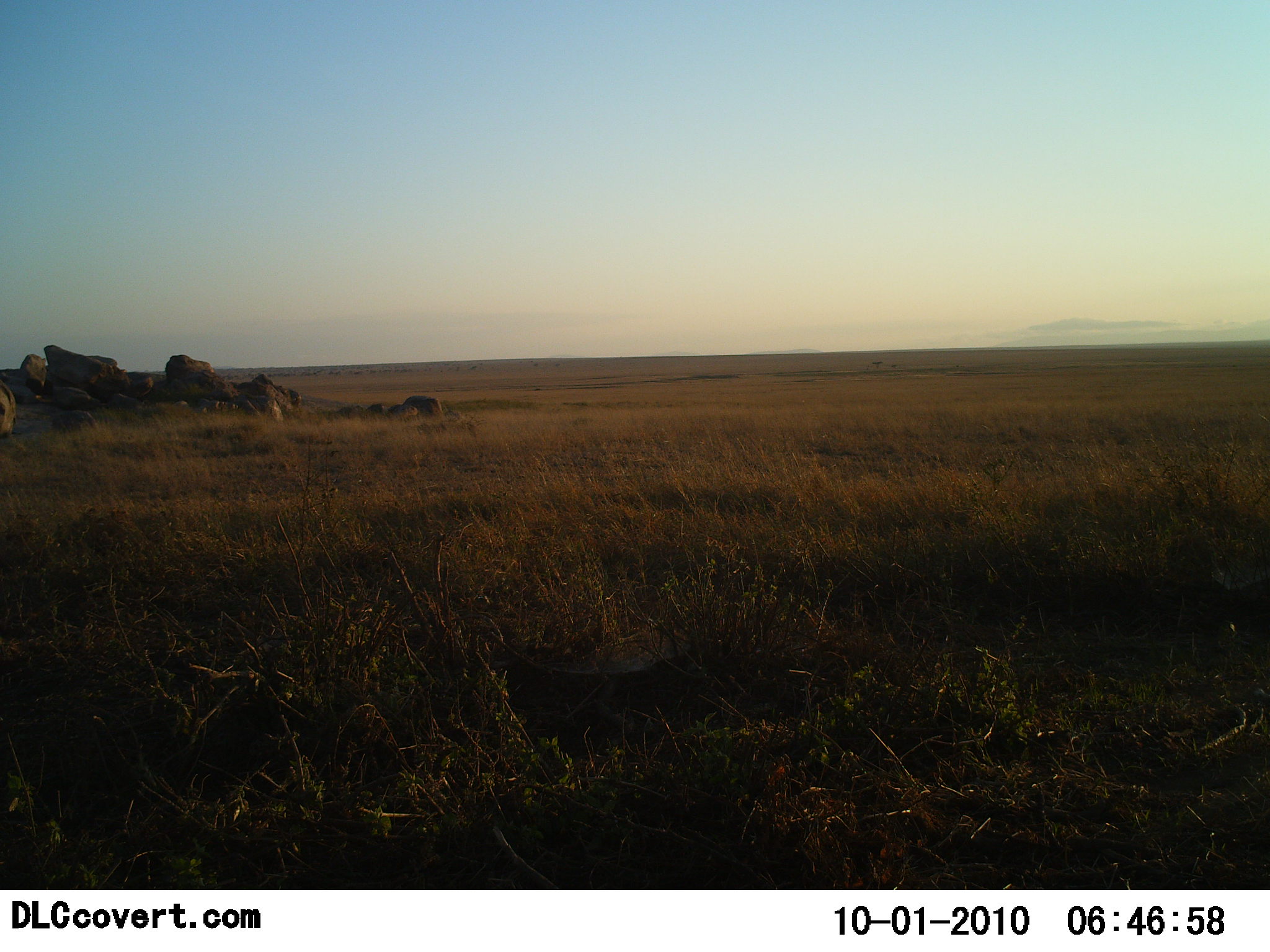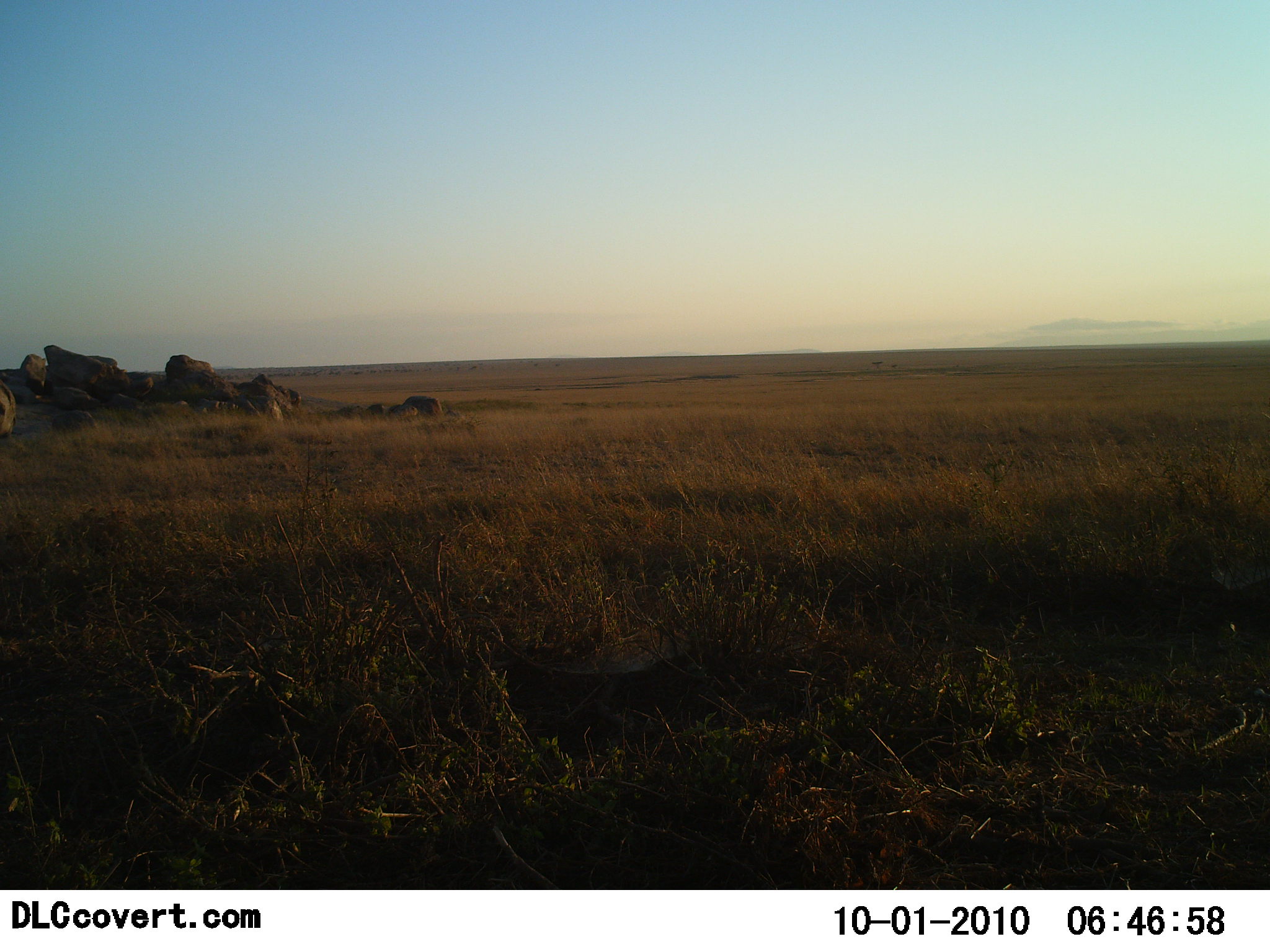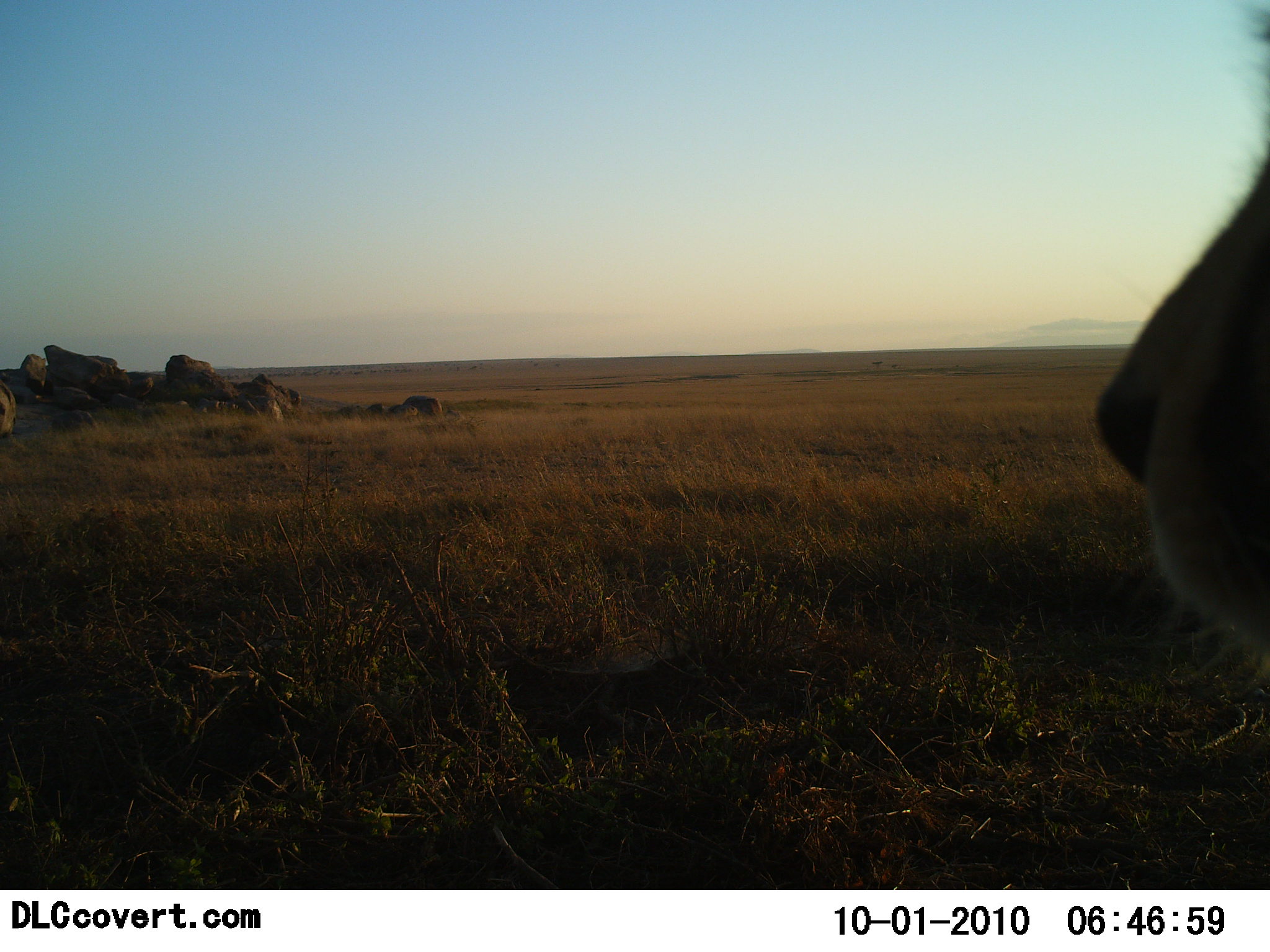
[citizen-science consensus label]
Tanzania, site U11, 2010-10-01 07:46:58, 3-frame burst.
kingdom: Animalia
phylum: Chordata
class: Mammalia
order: Carnivora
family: Felidae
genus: Panthera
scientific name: Panthera leo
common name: lion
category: lionfemale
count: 1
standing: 23%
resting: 8%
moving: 69%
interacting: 0%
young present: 0%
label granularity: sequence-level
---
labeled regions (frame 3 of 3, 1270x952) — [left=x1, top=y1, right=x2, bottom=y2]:
animal: [left=1094, top=6, right=1270, bottom=655]